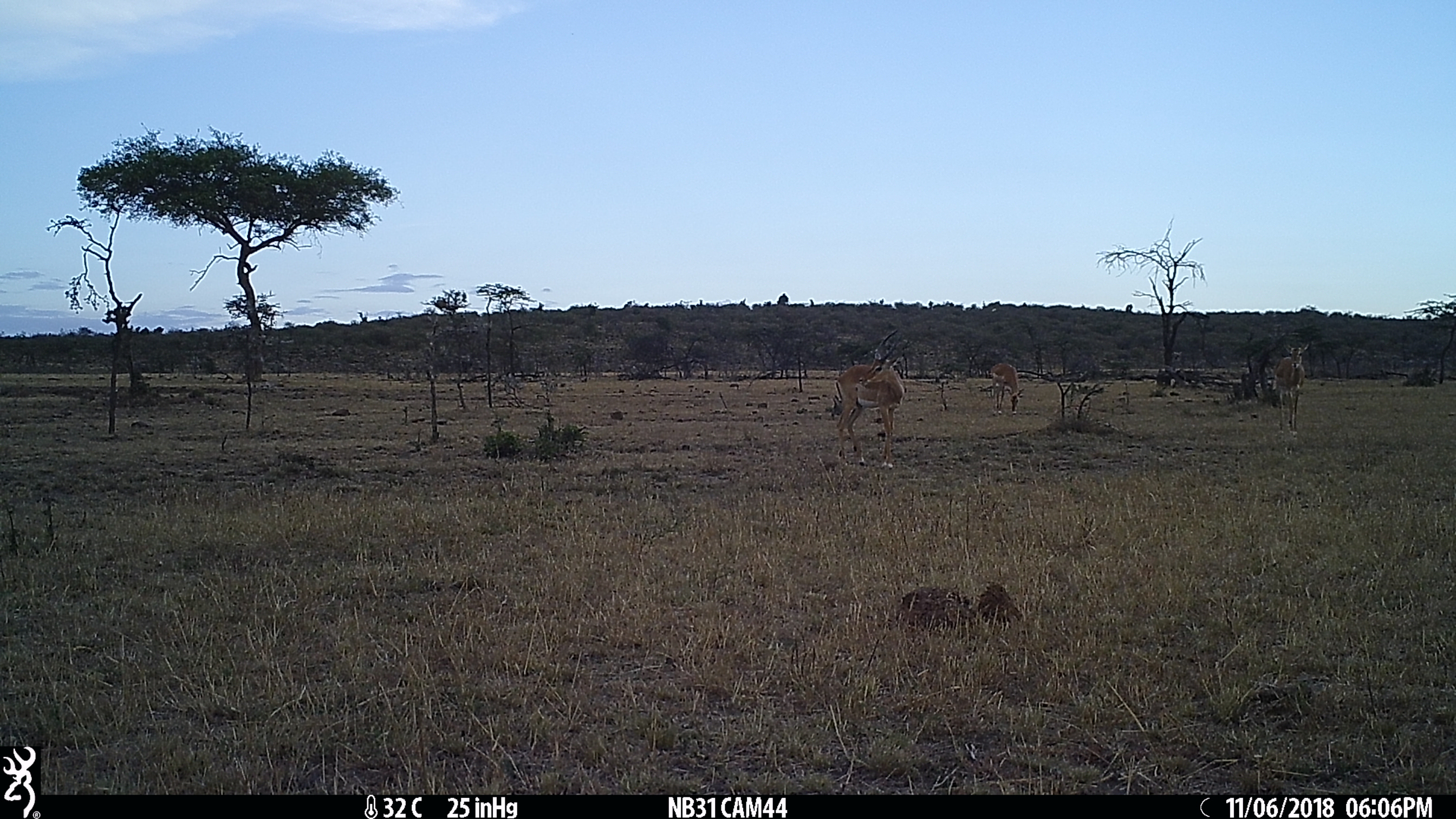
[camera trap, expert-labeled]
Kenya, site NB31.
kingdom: Animalia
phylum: Chordata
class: Mammalia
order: Artiodactyla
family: Bovidae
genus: Aepyceros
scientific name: Aepyceros melampus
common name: impala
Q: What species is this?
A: Impala (Aepyceros melampus).